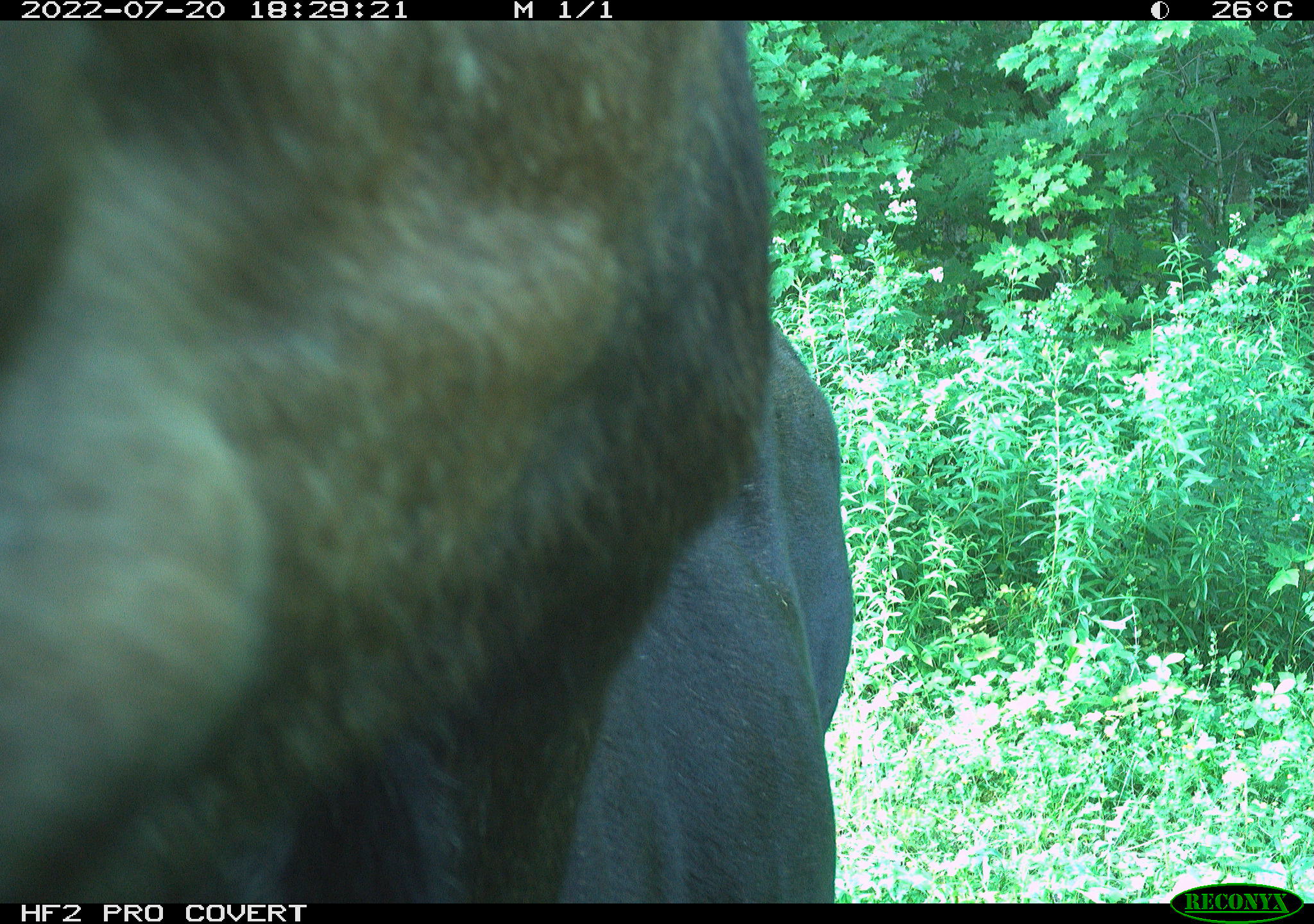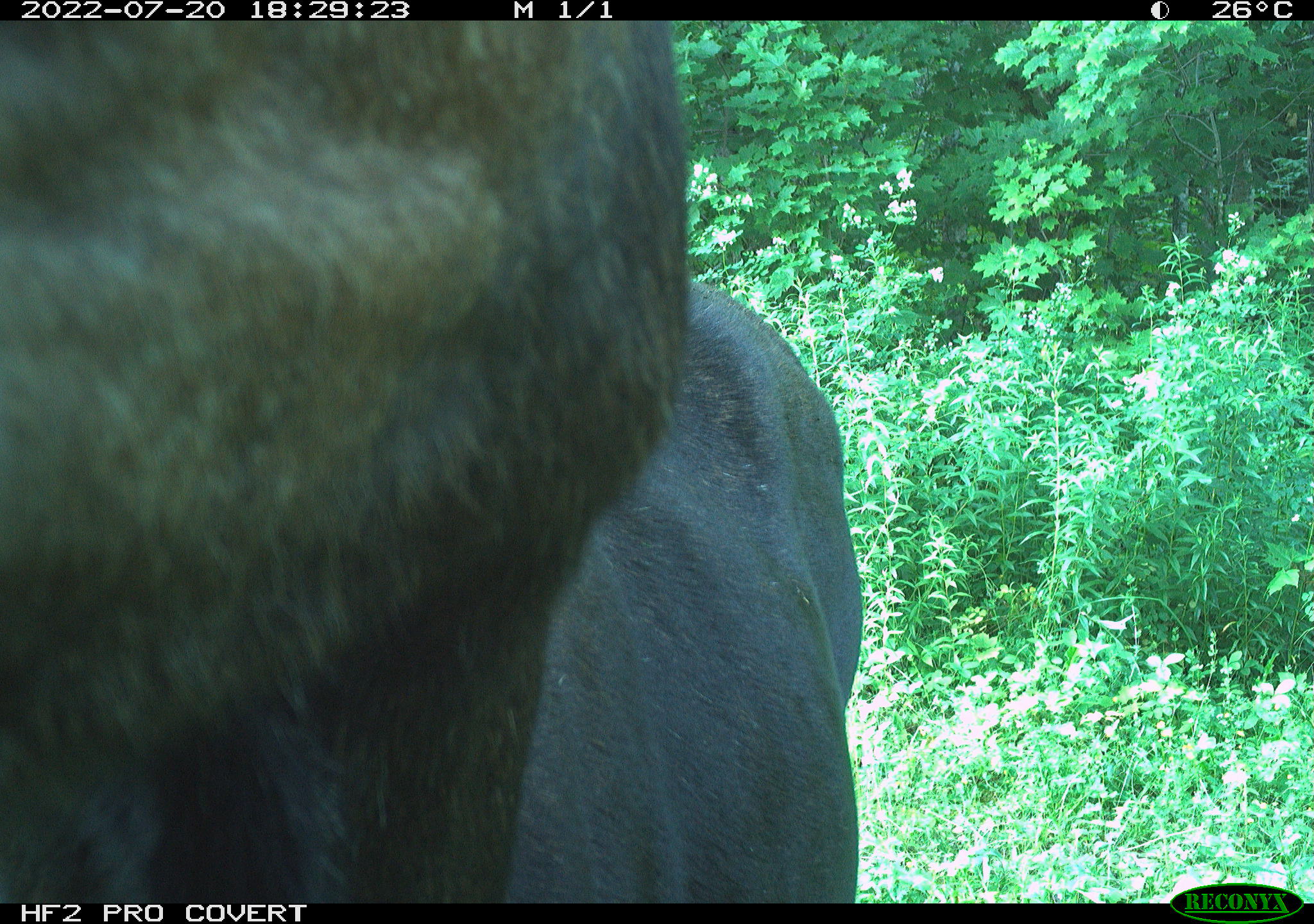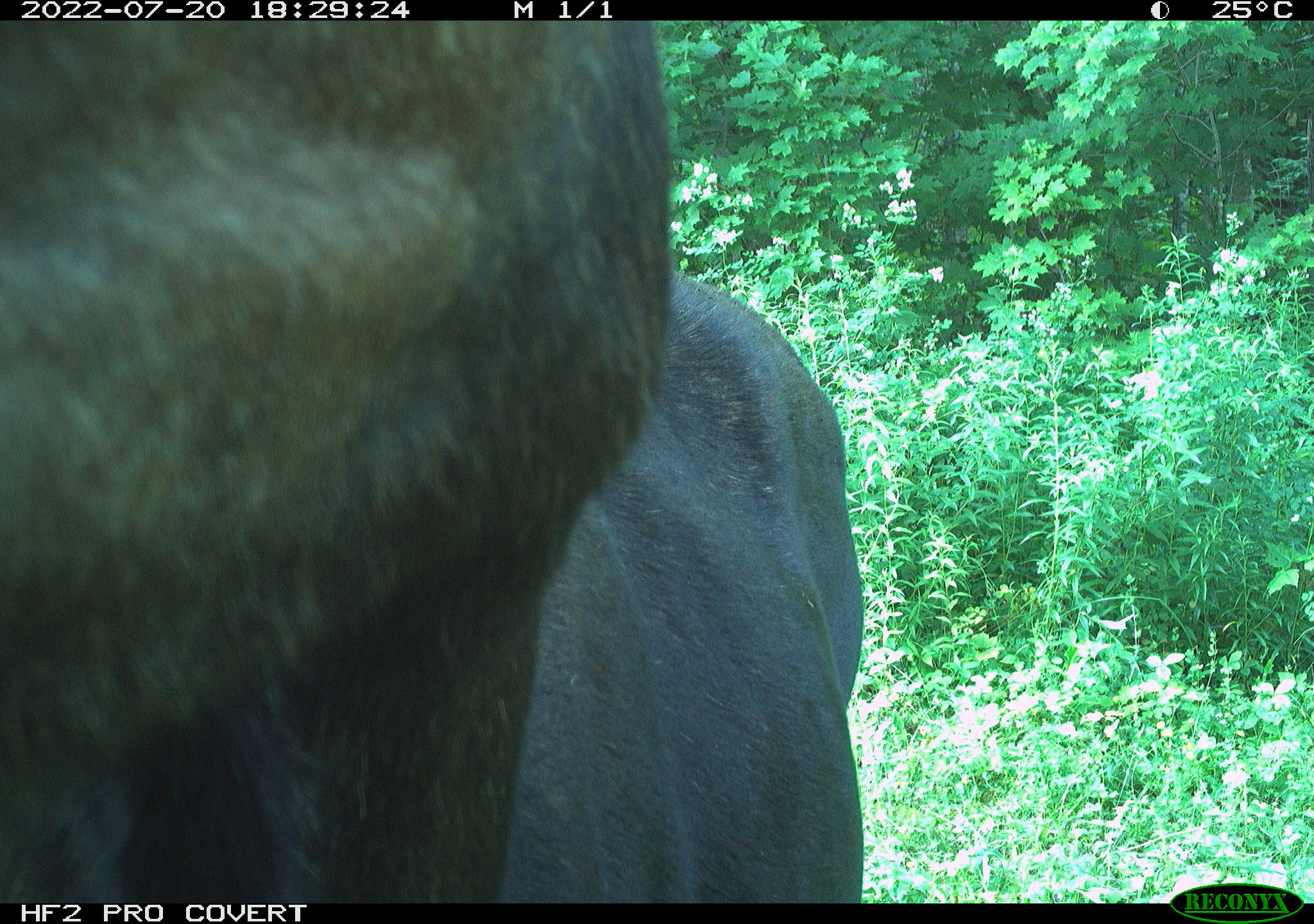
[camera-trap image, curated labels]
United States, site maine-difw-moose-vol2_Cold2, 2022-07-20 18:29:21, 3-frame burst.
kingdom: Animalia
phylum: Chordata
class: Mammalia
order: Artiodactyla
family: Cervidae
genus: Alces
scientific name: Alces alces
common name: moose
Moose (Alces alces).